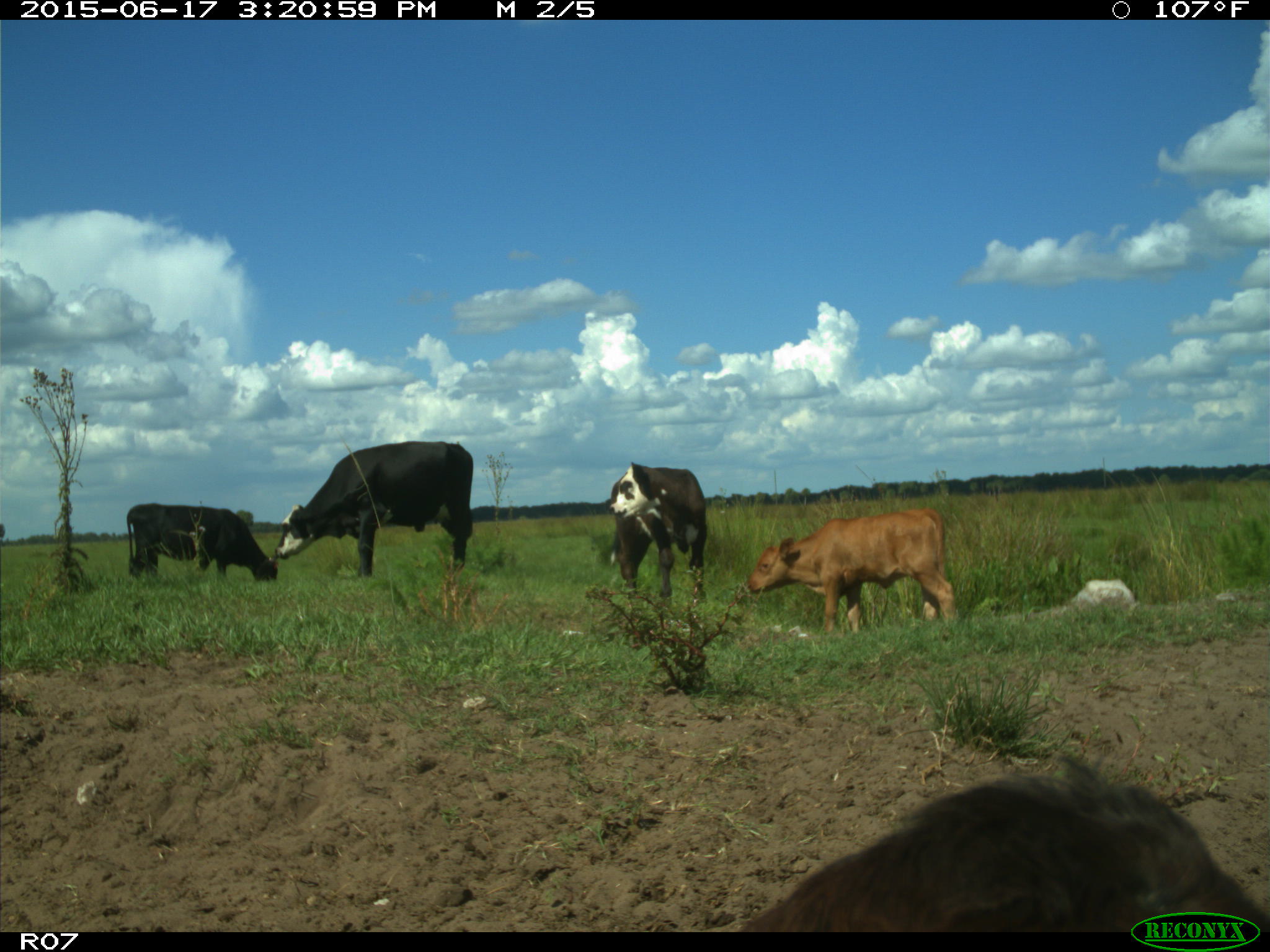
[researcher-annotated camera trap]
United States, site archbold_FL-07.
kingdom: Animalia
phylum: Chordata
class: Mammalia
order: Artiodactyla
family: Bovidae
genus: Bos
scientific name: Bos taurus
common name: domestic cow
Bos taurus (domestic cow).